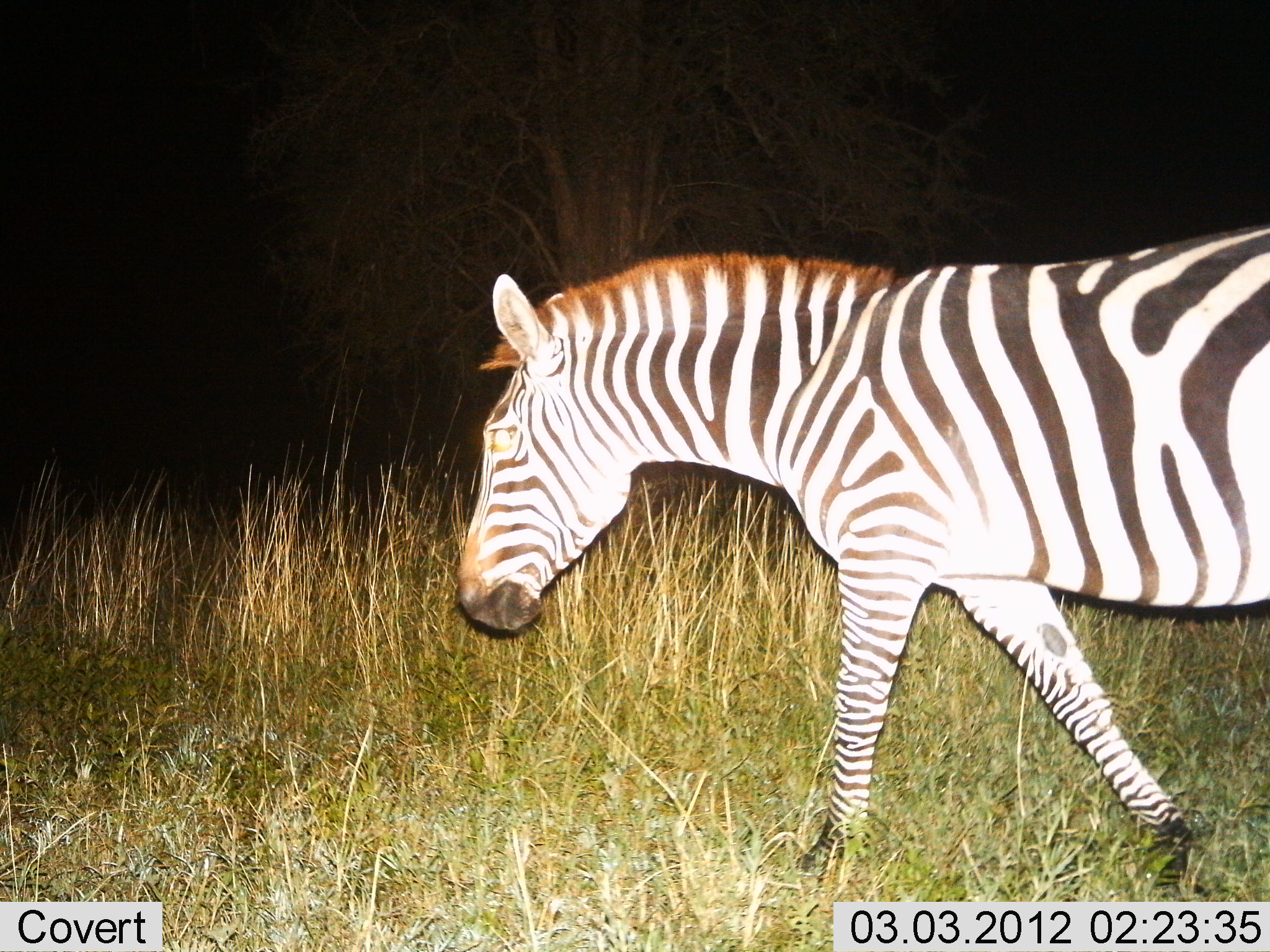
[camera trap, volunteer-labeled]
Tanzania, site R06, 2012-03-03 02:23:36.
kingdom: Animalia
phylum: Chordata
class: Mammalia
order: Perissodactyla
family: Equidae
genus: Equus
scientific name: Equus quagga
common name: plains zebra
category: zebra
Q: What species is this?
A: Zebra (plains zebra) (Equus quagga).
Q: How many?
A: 1.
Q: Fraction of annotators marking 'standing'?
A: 12%.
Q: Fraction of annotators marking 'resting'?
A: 0%.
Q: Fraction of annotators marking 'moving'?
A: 100%.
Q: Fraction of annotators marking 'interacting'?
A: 0%.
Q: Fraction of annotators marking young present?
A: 0%.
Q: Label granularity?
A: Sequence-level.